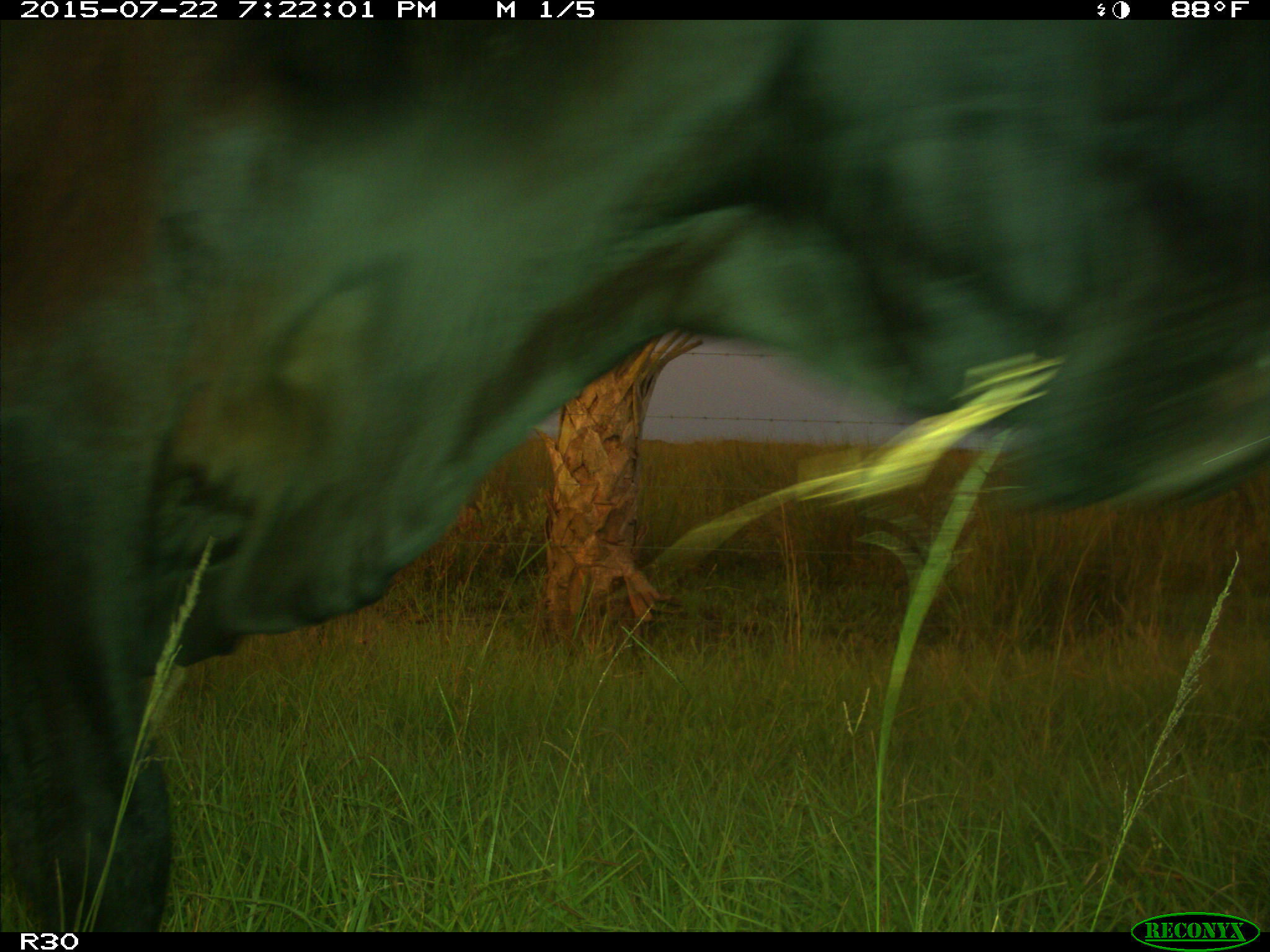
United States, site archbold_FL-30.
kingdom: Animalia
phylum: Chordata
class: Mammalia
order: Artiodactyla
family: Bovidae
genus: Bos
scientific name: Bos taurus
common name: domestic cow